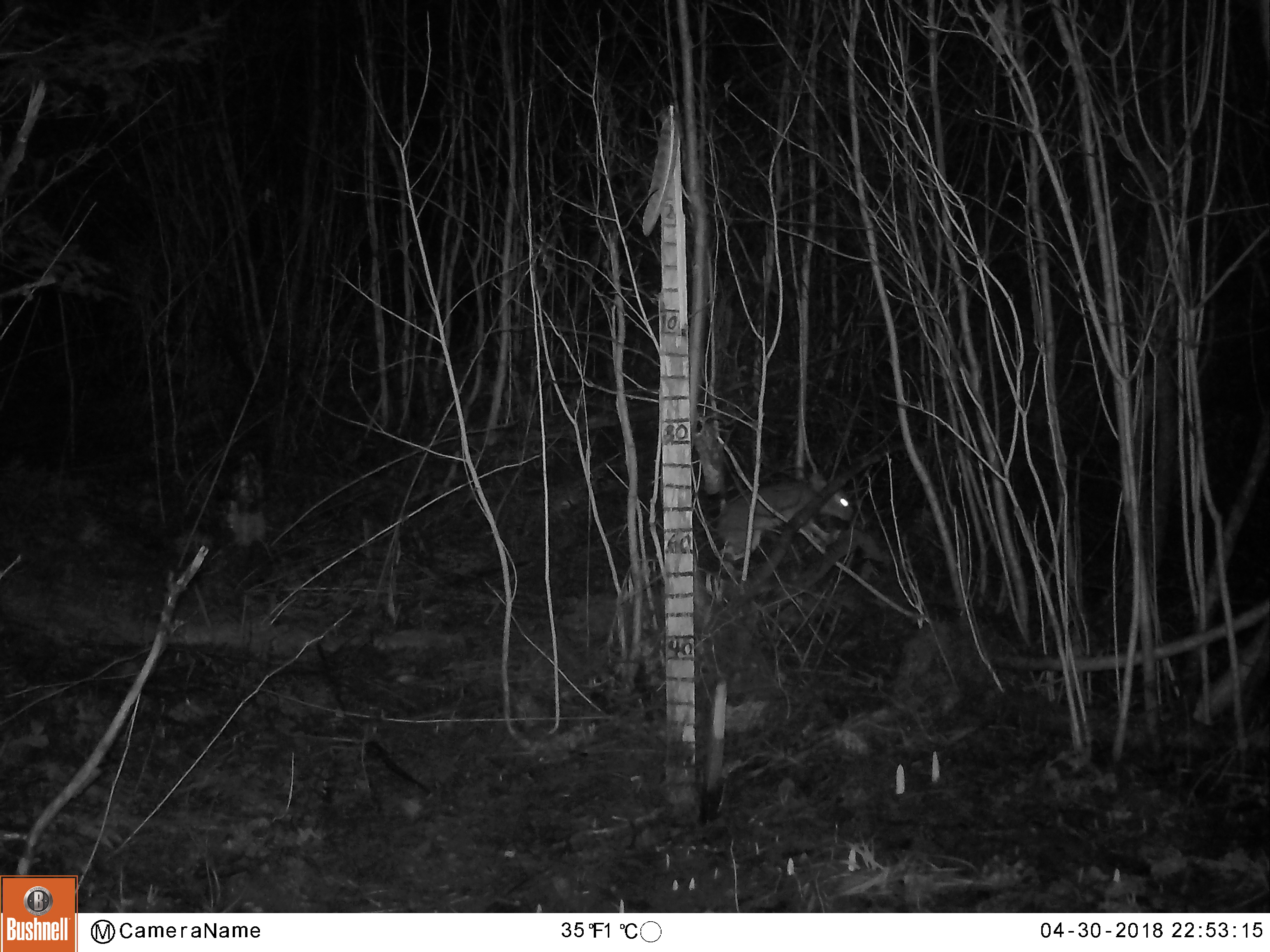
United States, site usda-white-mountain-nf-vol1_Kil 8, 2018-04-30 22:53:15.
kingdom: Animalia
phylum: Chordata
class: Mammalia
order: Lagomorpha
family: Leporidae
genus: Lepus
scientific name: Lepus americanus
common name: snowshoe hare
Snowshoe hare (Lepus americanus).